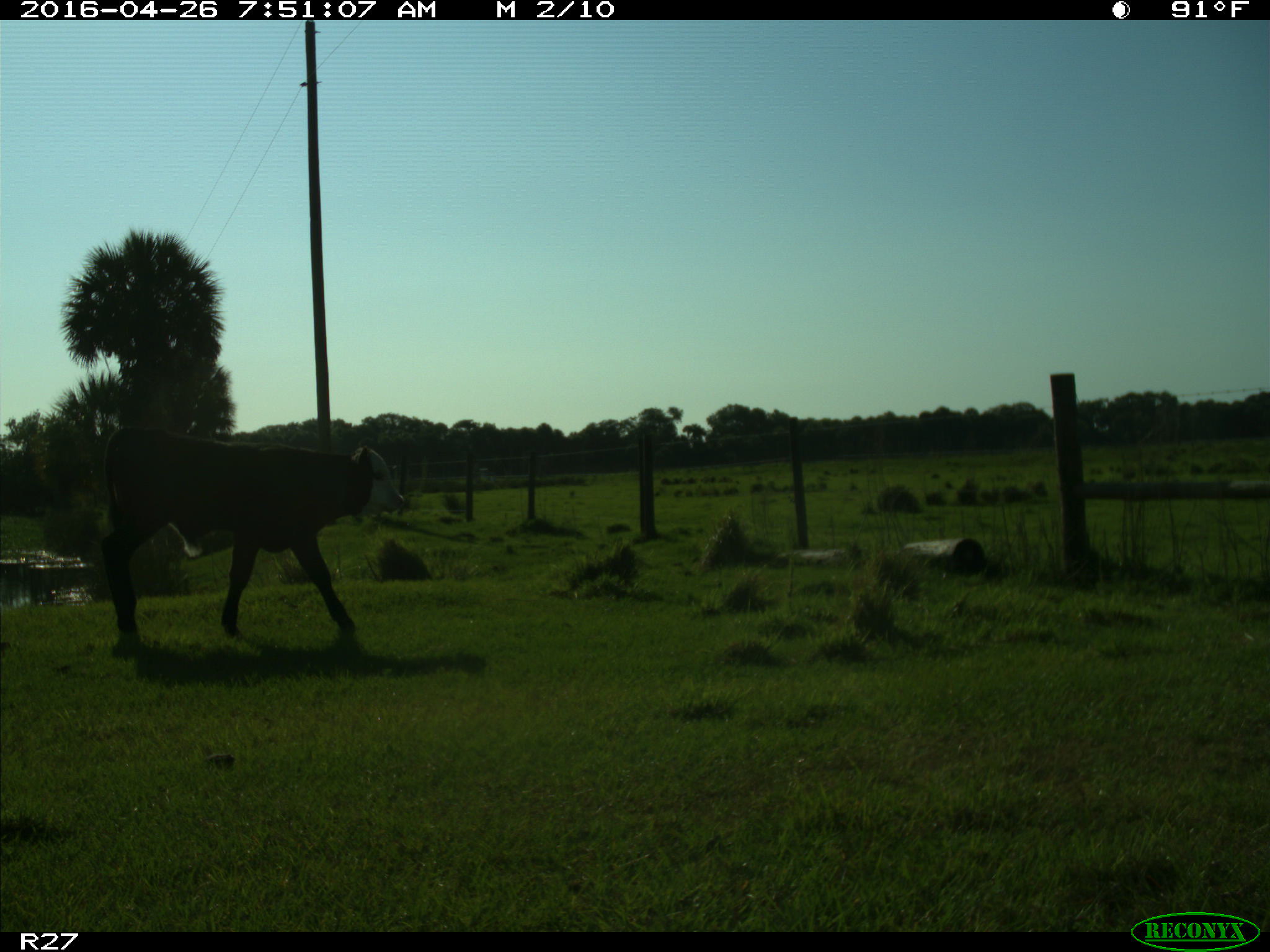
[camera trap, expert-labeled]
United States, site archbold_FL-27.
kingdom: Animalia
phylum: Chordata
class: Mammalia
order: Artiodactyla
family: Bovidae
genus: Bos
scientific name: Bos taurus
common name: domestic cow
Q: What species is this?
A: Bos taurus (domestic cow).